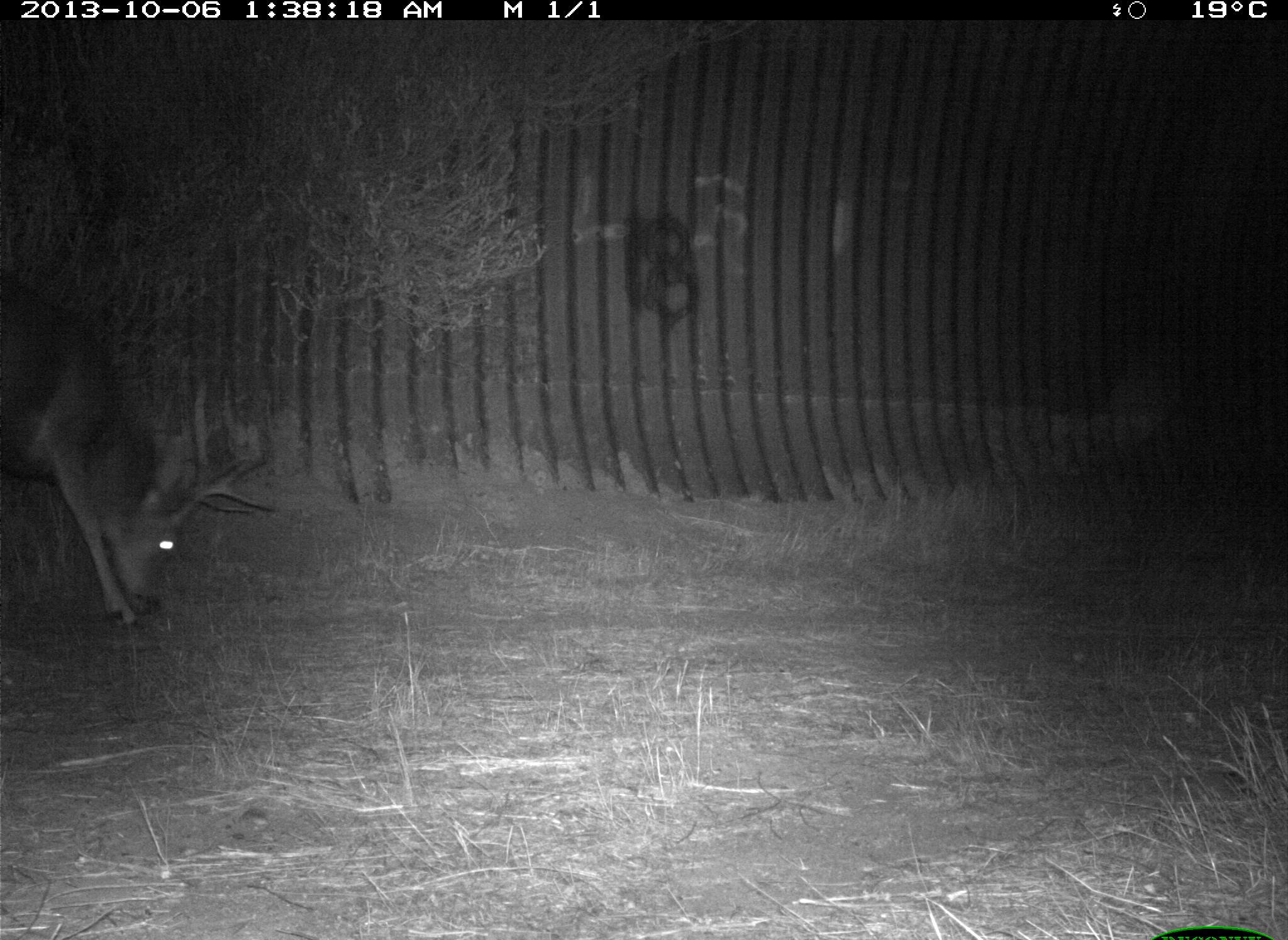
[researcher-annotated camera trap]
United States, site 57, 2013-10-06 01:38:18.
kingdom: Animalia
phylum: Chordata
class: Mammalia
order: Artiodactyla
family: Cervidae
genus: Odocoileus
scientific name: Odocoileus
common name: deer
Deer (Odocoileus).